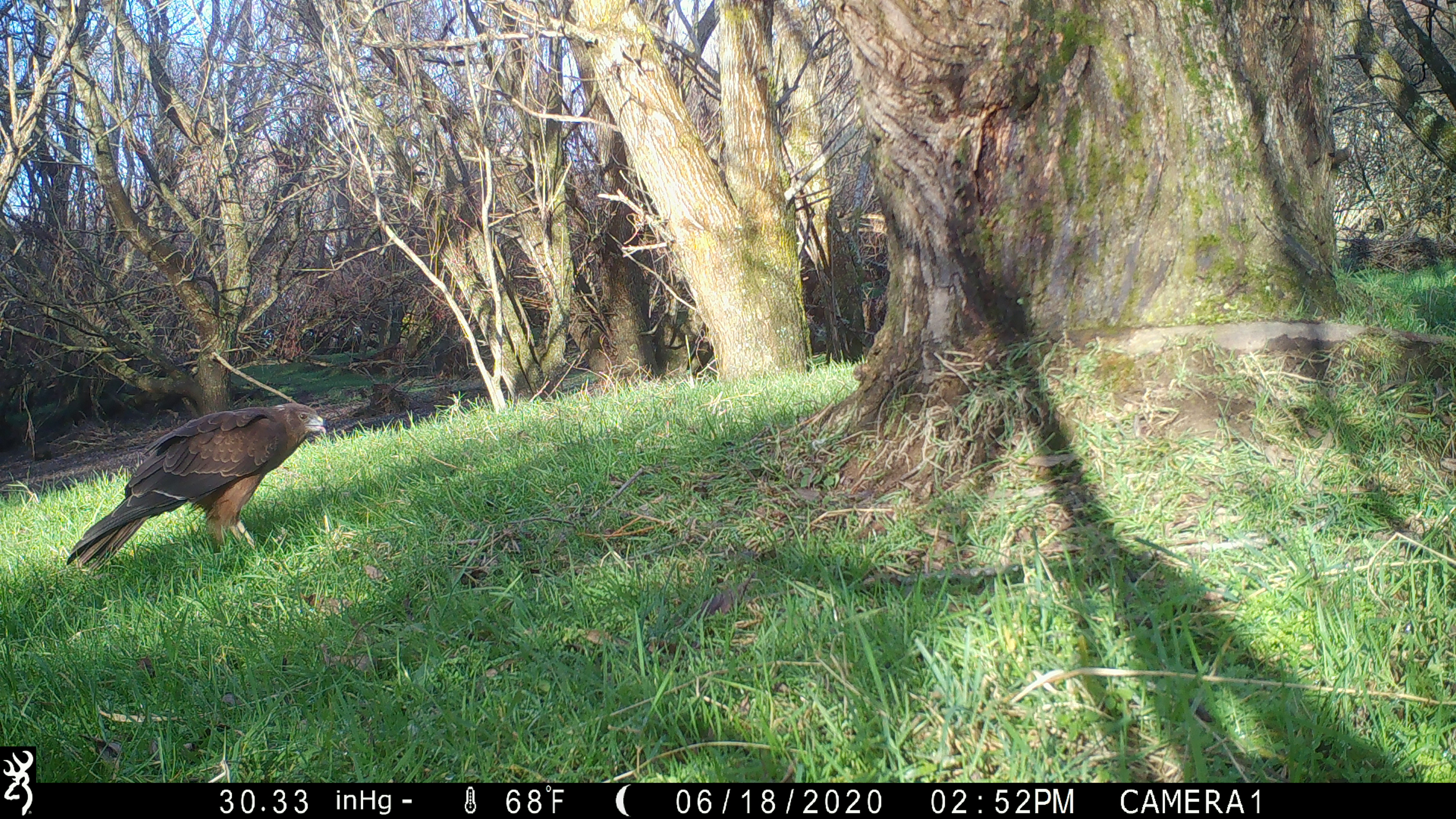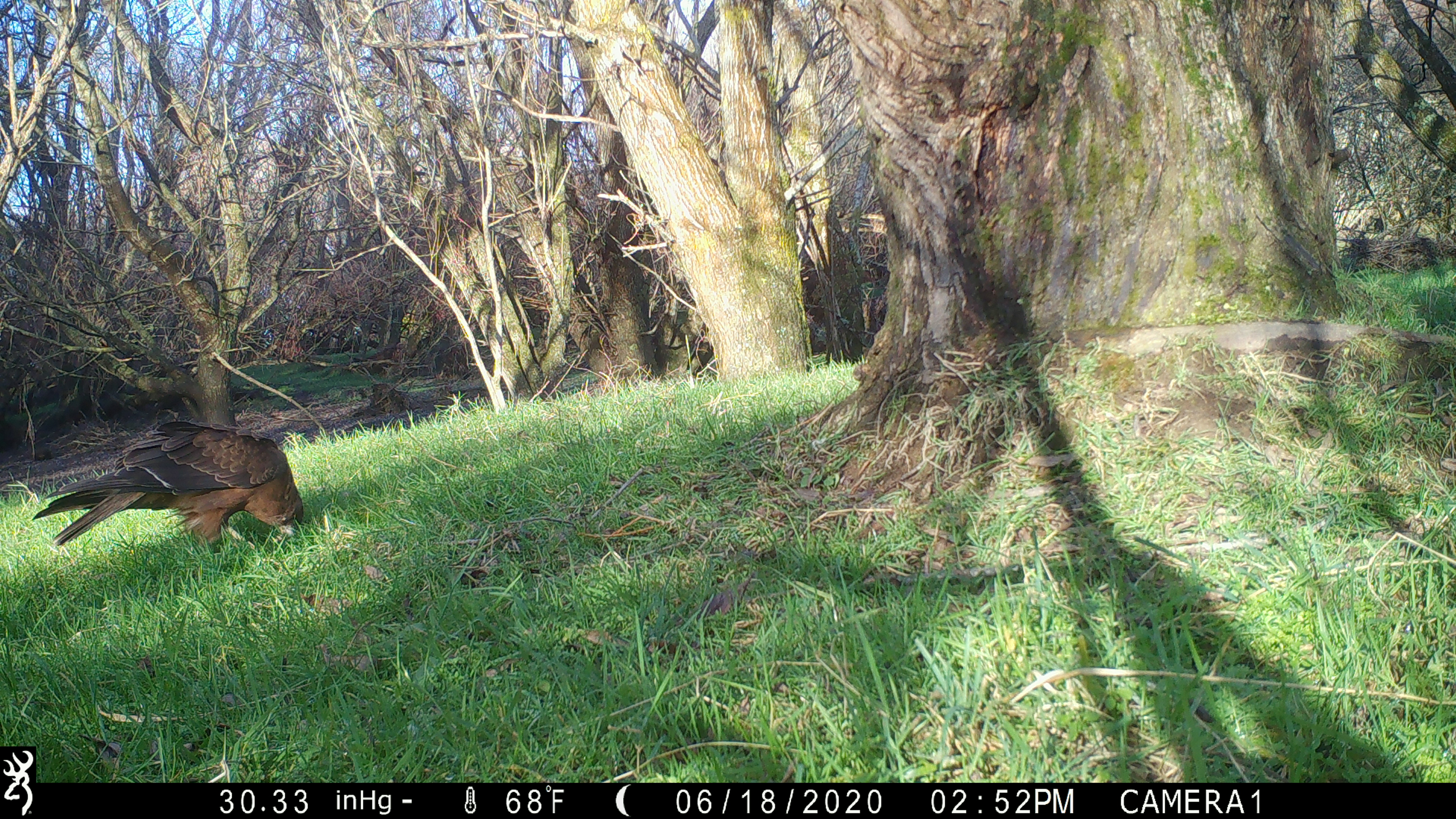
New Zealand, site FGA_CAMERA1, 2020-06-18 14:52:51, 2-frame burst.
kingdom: Animalia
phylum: Chordata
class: Aves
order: Accipitriformes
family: Accipitridae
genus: Circus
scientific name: Circus approximans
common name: swamp harrier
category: harrier